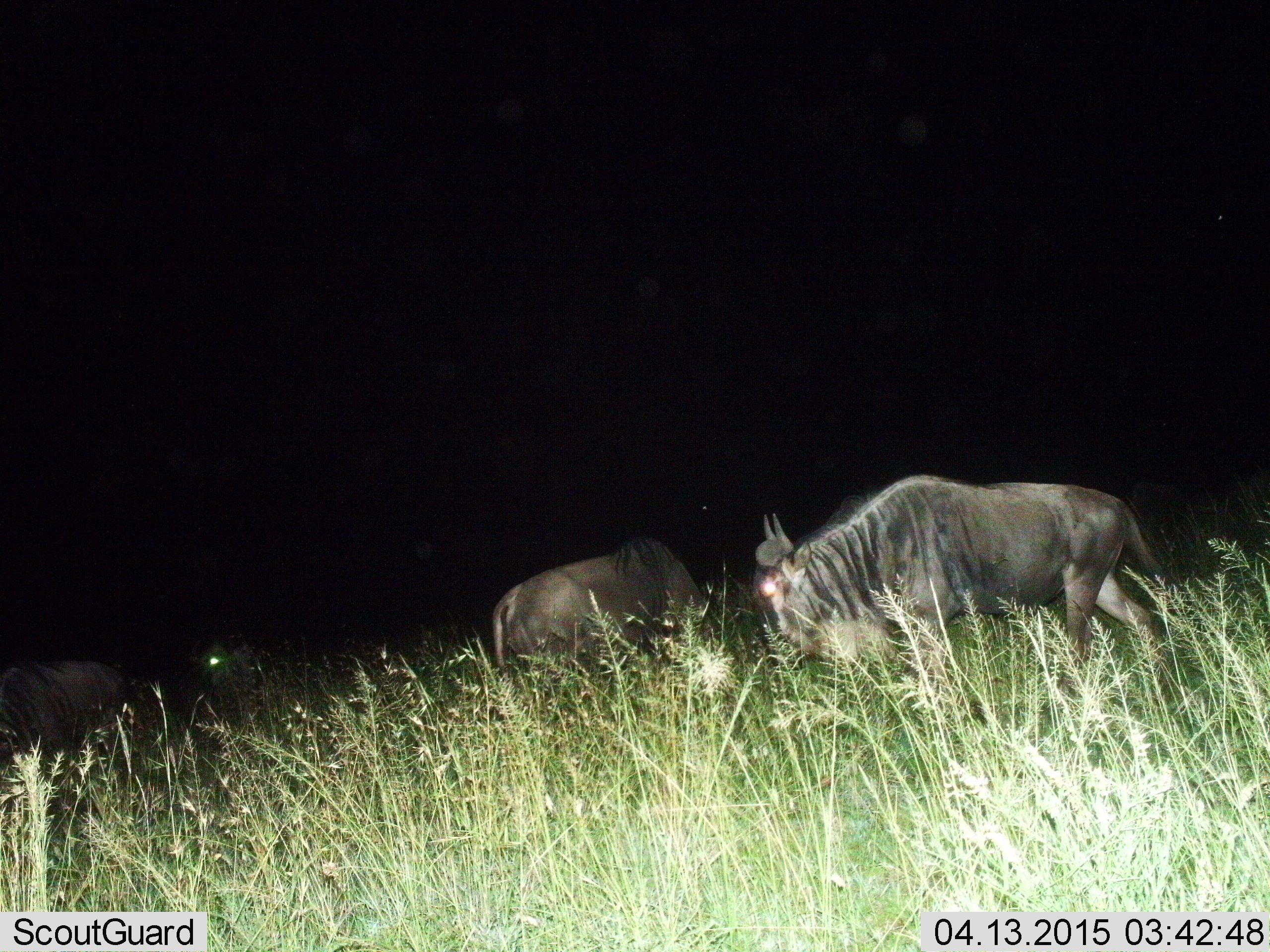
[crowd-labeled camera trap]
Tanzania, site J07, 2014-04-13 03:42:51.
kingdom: Animalia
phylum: Chordata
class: Mammalia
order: Artiodactyla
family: Bovidae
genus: Connochaetes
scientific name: Connochaetes taurinus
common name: blue wildebeest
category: wildebeest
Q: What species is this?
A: Wildebeest (blue wildebeest) (Connochaetes taurinus).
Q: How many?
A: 4.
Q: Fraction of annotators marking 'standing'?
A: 20%.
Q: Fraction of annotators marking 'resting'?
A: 10%.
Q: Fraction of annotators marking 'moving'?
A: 70%.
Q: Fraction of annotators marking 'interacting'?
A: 0%.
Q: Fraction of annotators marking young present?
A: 0%.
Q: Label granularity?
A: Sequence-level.